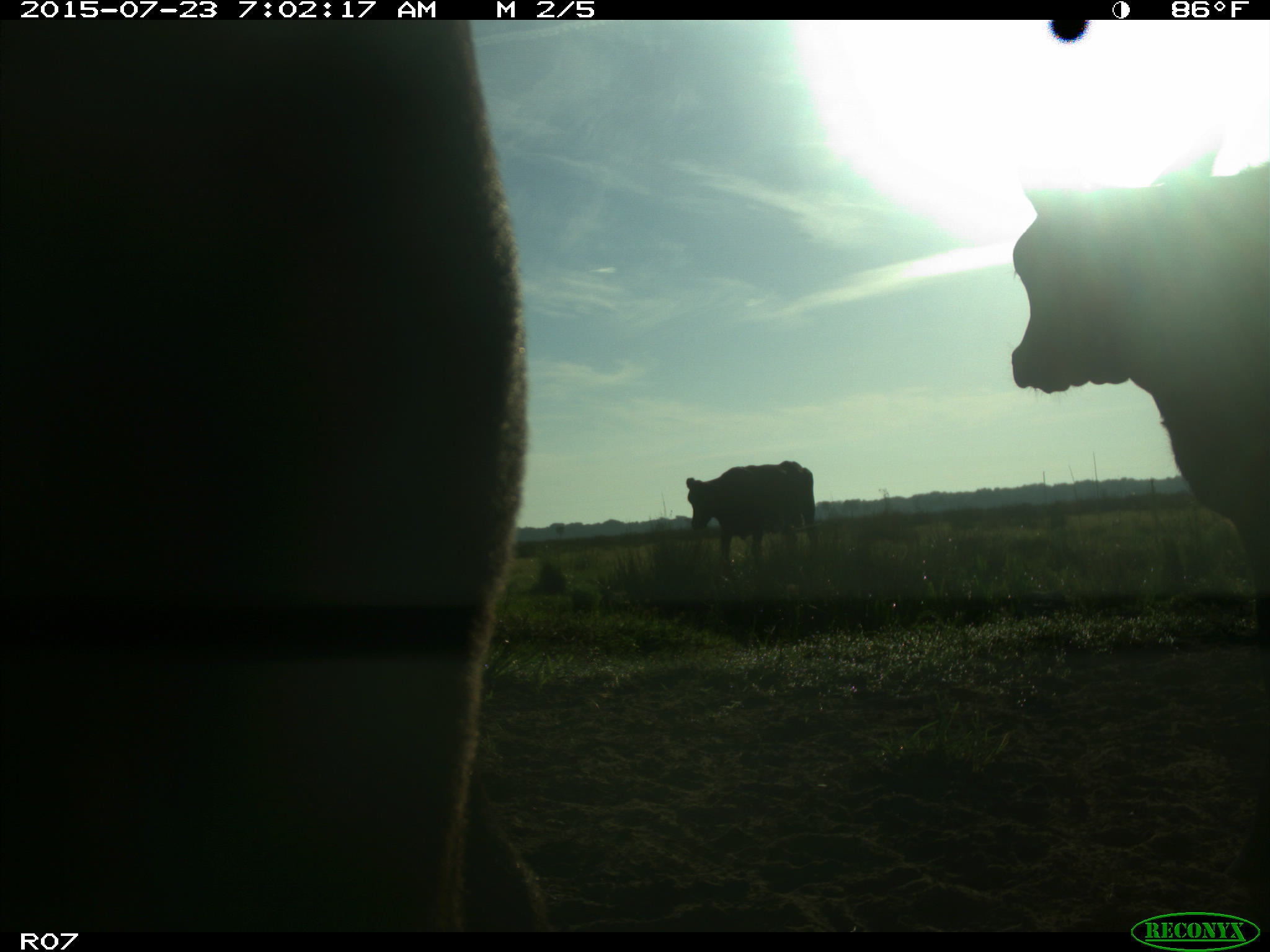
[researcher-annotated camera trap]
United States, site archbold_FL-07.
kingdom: Animalia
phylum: Chordata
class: Mammalia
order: Artiodactyla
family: Bovidae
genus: Bos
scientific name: Bos taurus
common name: domestic cow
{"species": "Bos taurus (domestic cow)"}